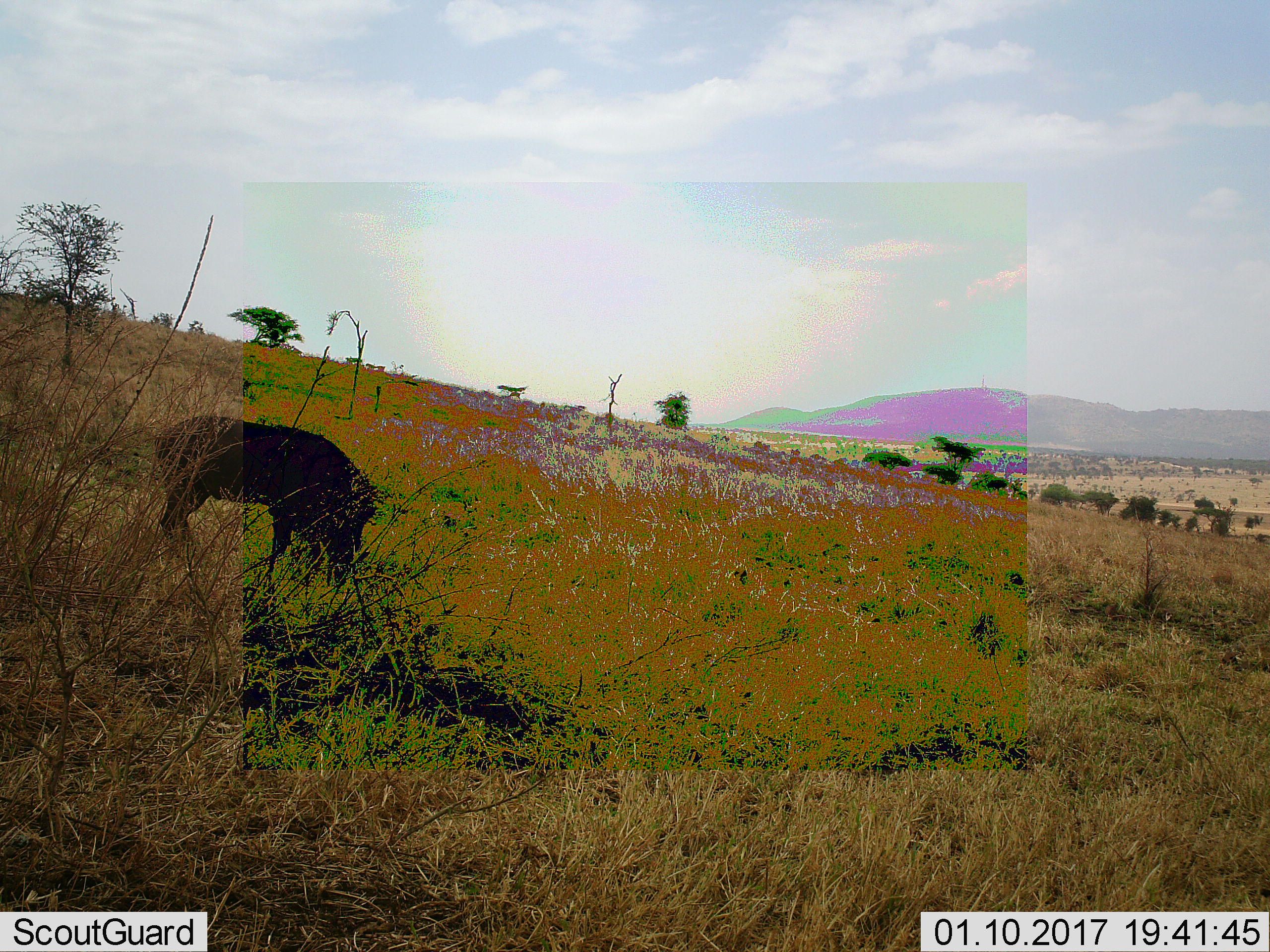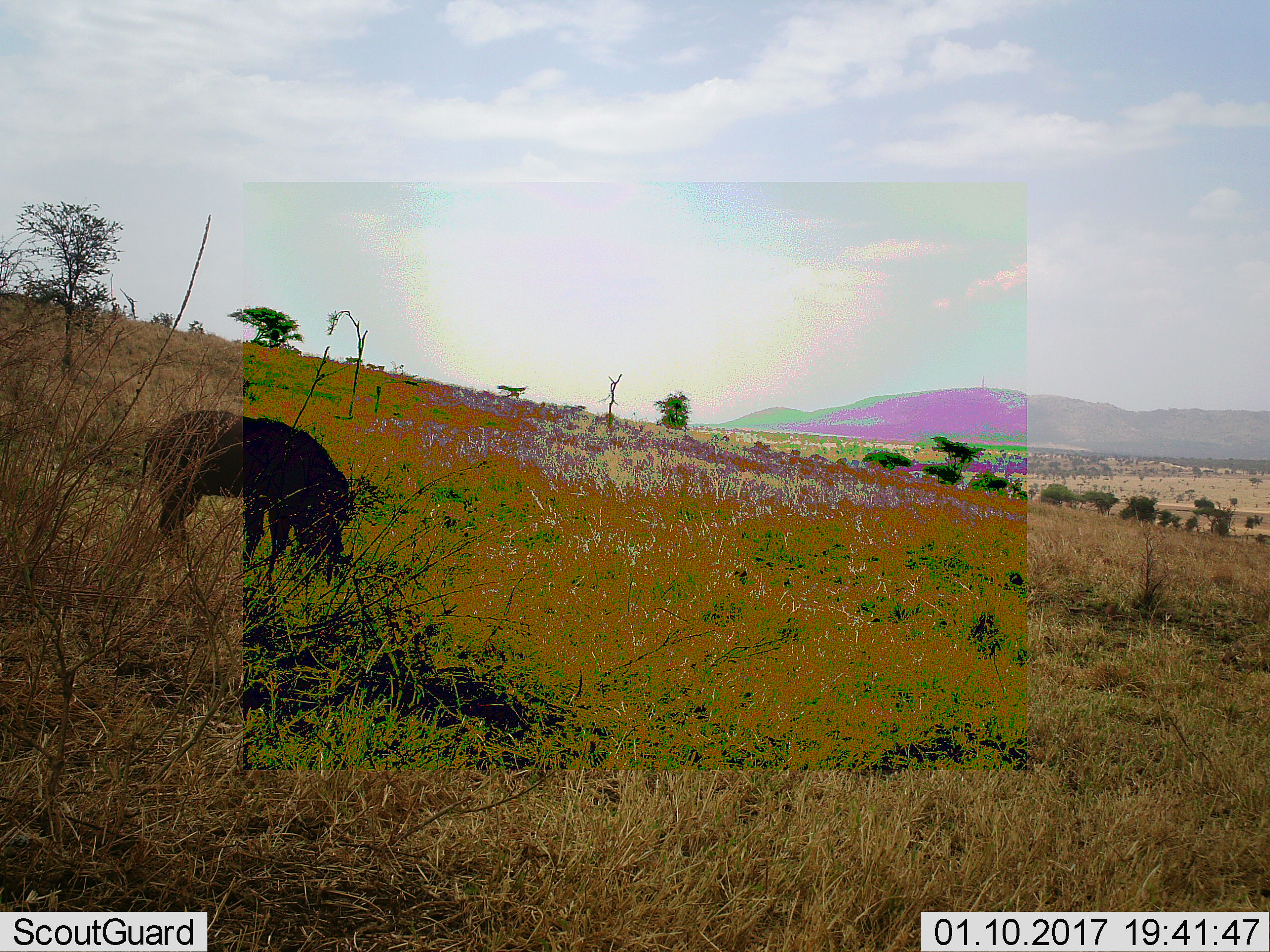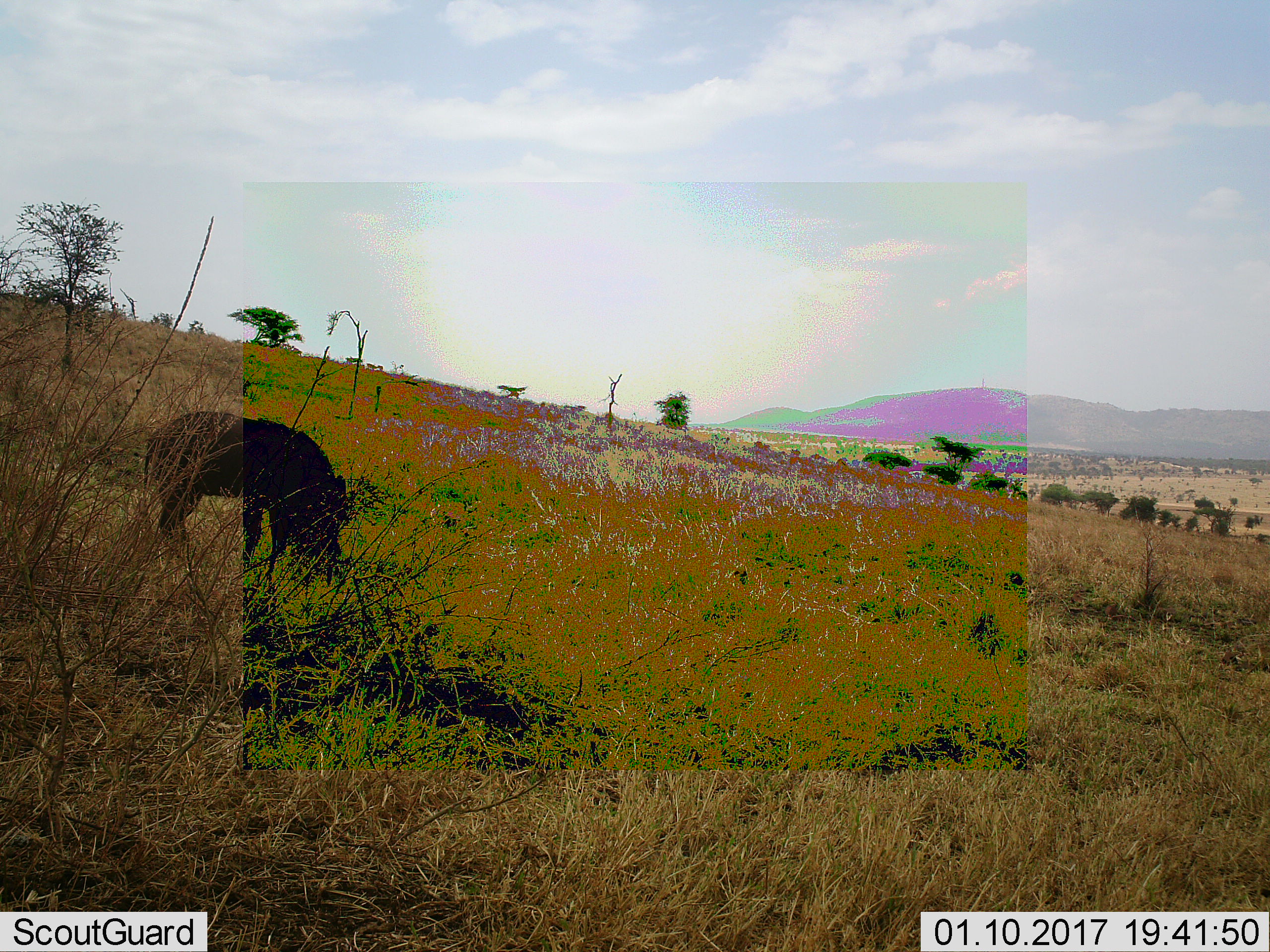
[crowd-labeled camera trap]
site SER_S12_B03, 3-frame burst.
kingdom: Animalia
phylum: Chordata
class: Mammalia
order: Artiodactyla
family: Suidae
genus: Phacochoerus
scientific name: Phacochoerus africanus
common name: warthog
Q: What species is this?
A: Warthog (Phacochoerus africanus).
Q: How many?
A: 1.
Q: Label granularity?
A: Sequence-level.